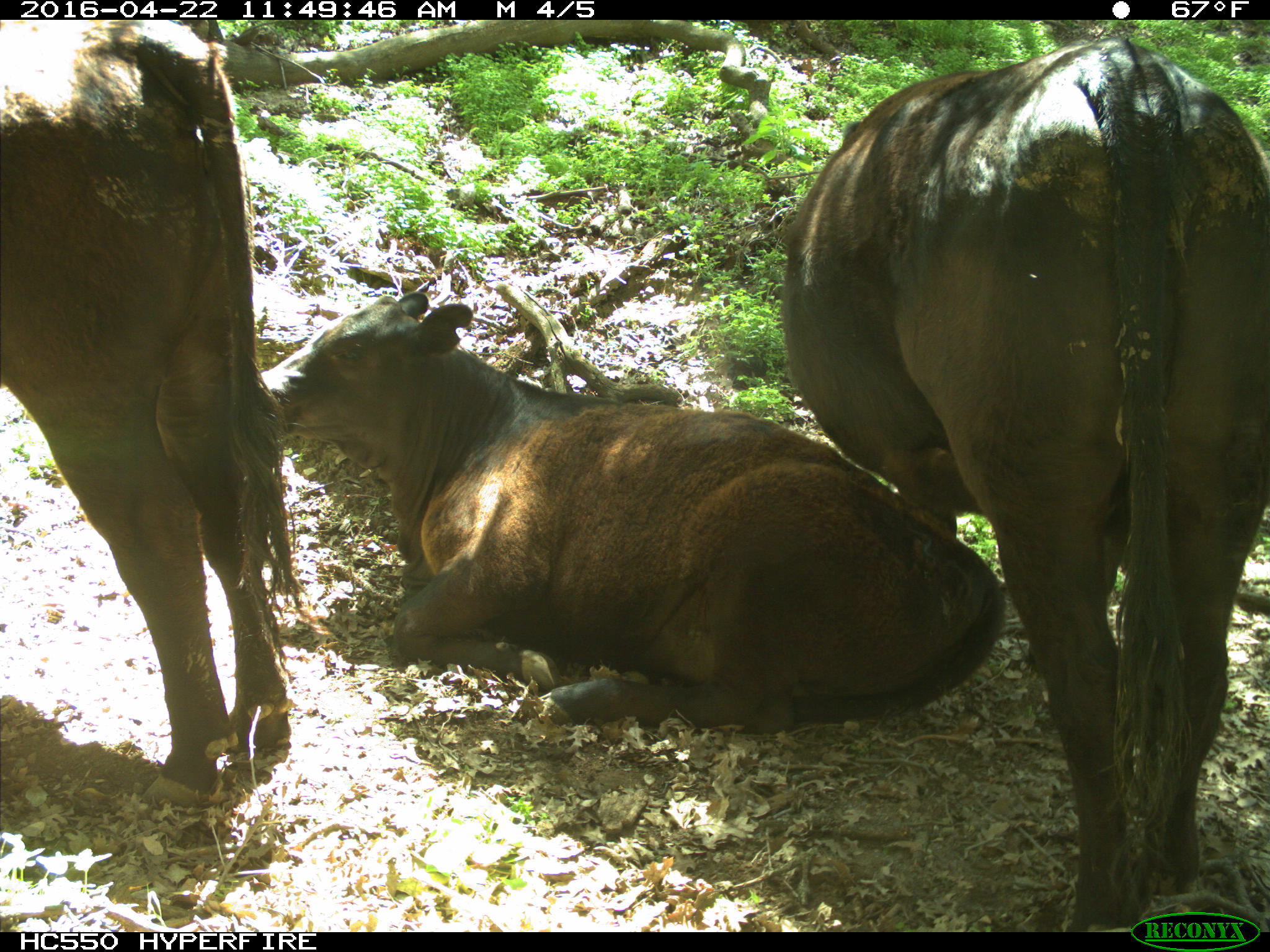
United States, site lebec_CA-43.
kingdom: Animalia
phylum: Chordata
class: Mammalia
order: Artiodactyla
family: Bovidae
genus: Bos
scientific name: Bos taurus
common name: domestic cow